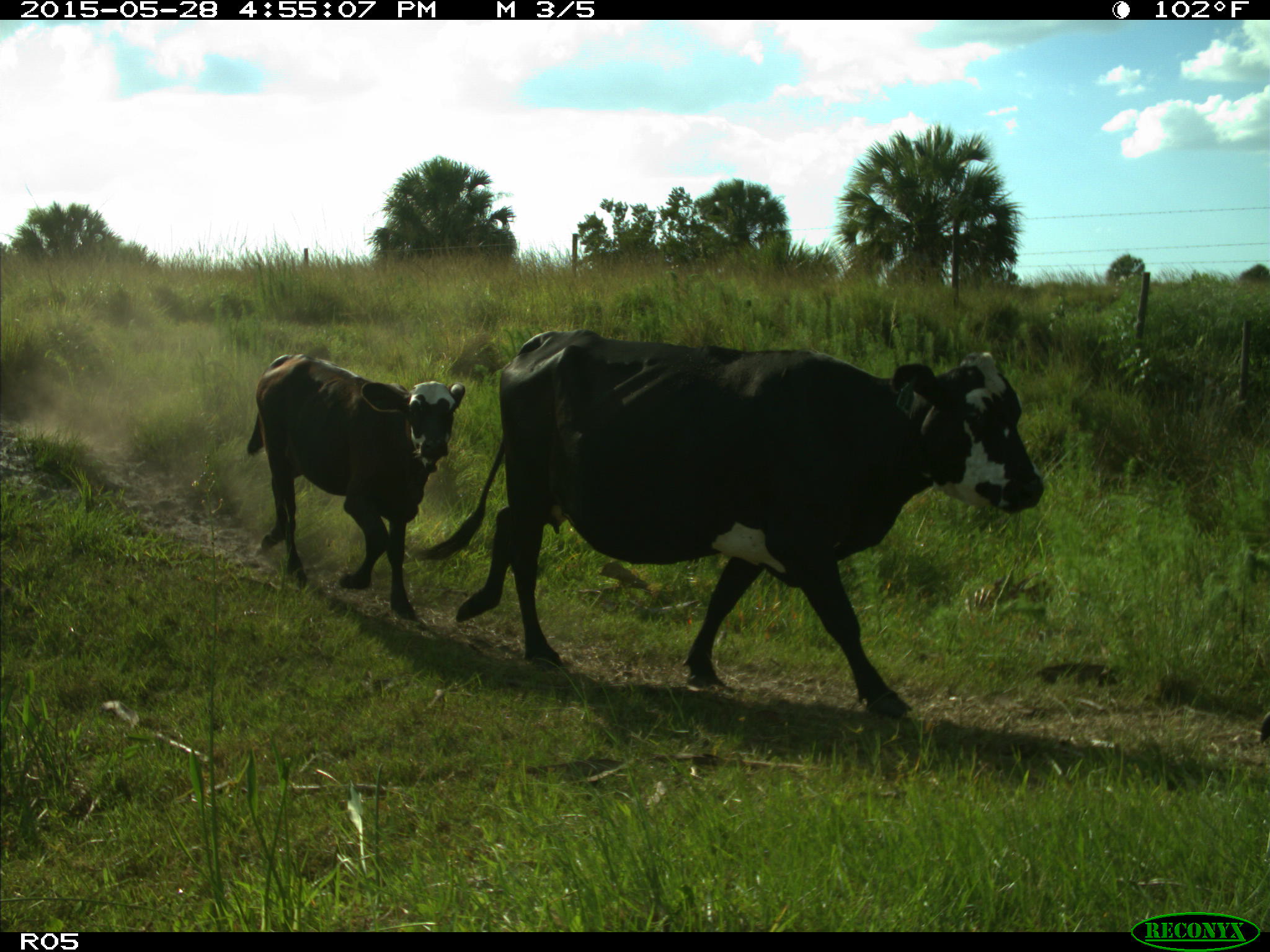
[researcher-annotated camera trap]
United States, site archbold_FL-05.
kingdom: Animalia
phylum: Chordata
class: Mammalia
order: Artiodactyla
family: Bovidae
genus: Bos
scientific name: Bos taurus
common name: domestic cow